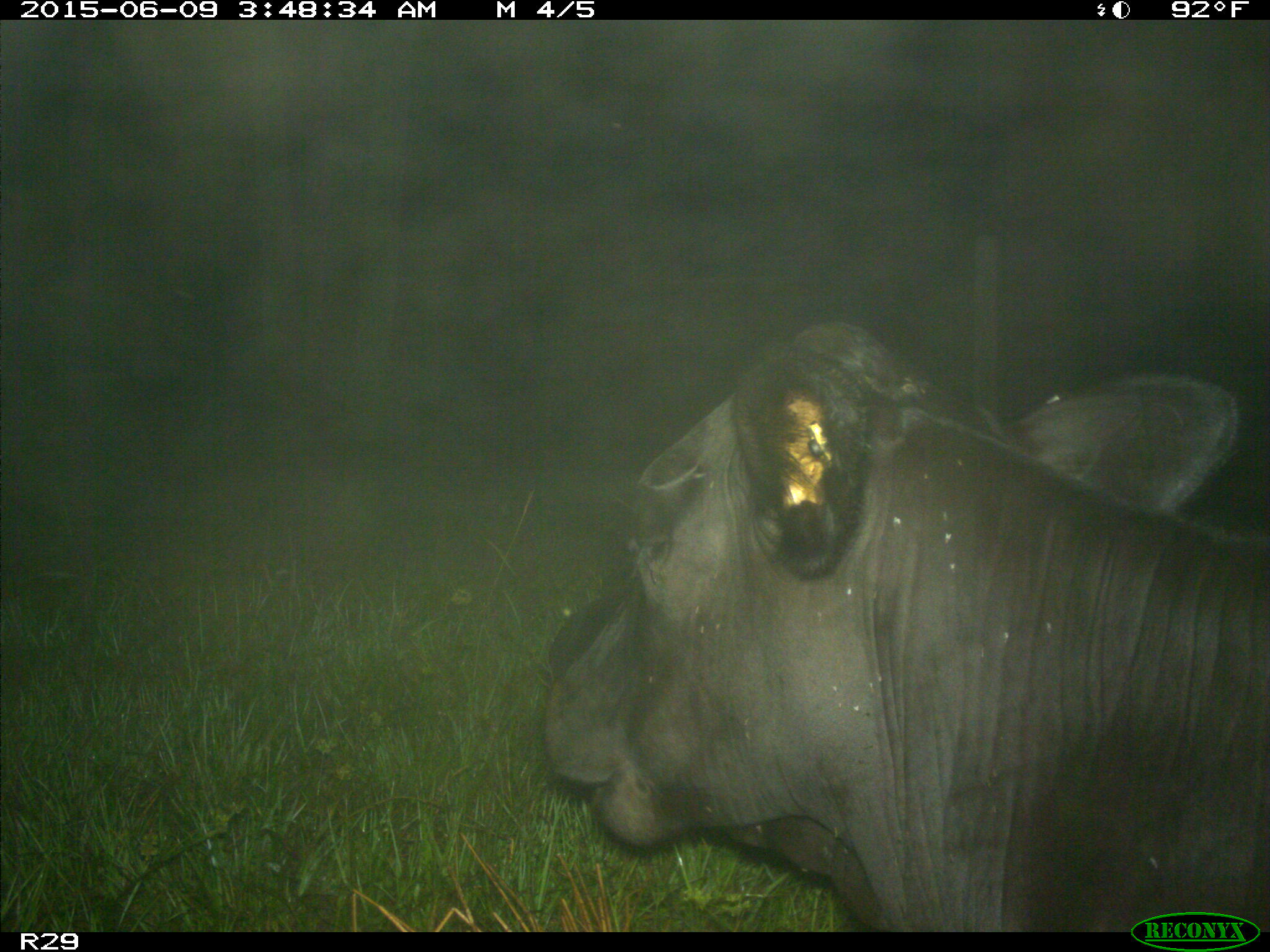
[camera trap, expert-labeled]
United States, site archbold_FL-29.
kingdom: Animalia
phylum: Chordata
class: Mammalia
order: Artiodactyla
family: Bovidae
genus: Bos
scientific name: Bos taurus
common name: domestic cow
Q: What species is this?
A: Bos taurus (domestic cow).